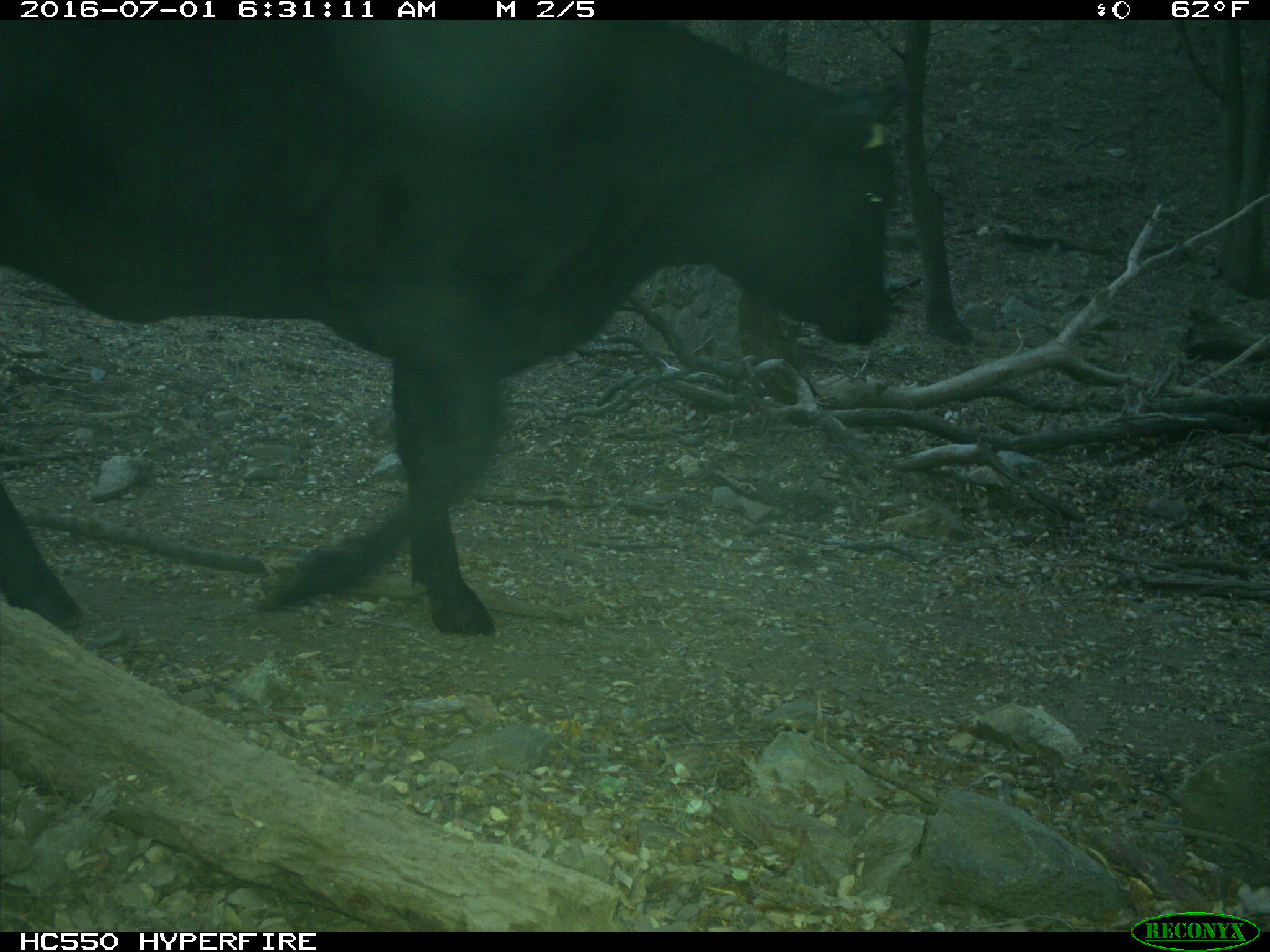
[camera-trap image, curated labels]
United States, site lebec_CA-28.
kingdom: Animalia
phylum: Chordata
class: Mammalia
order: Artiodactyla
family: Bovidae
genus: Bos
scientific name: Bos taurus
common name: domestic cow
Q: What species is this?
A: Bos taurus (domestic cow).